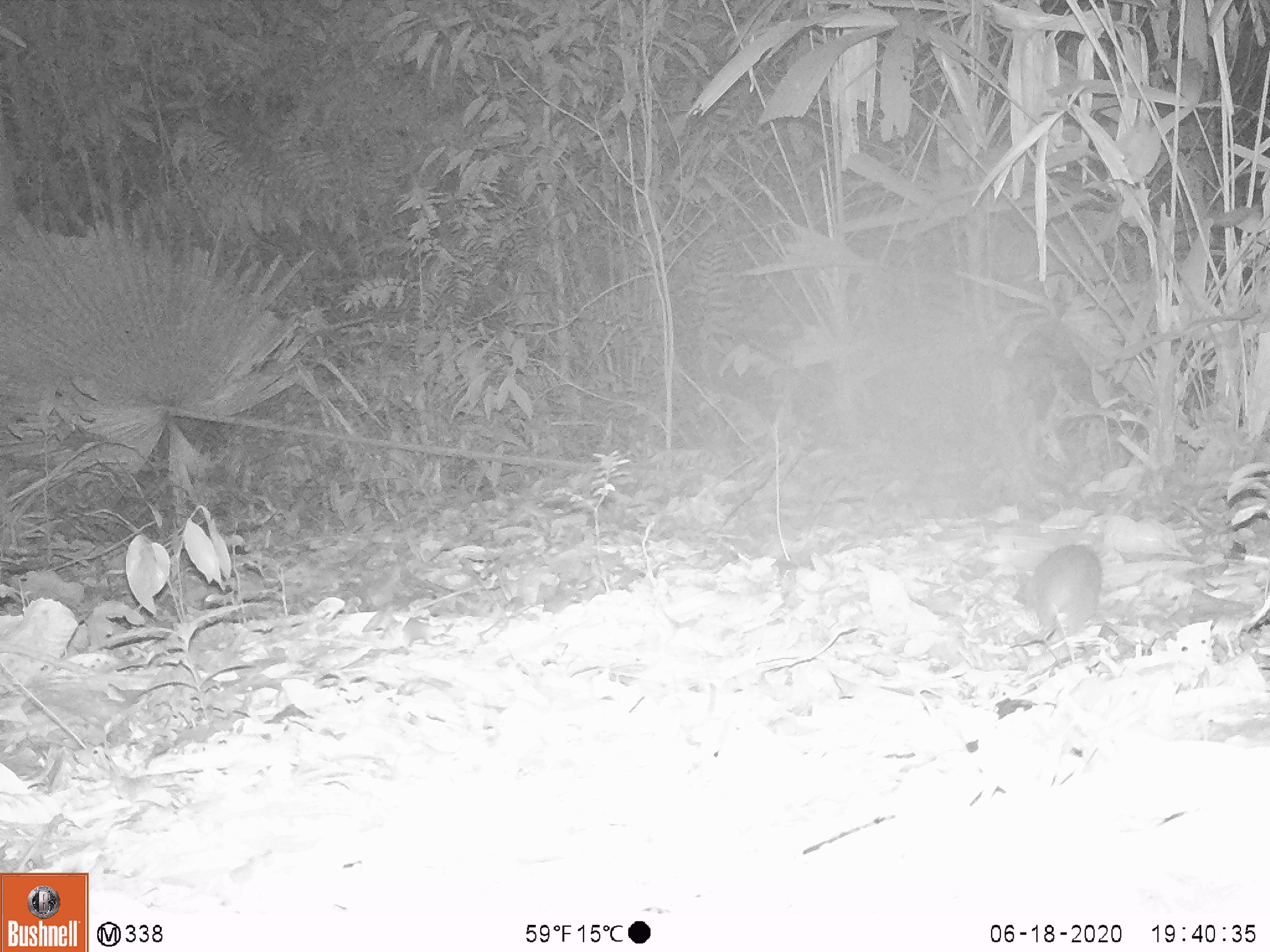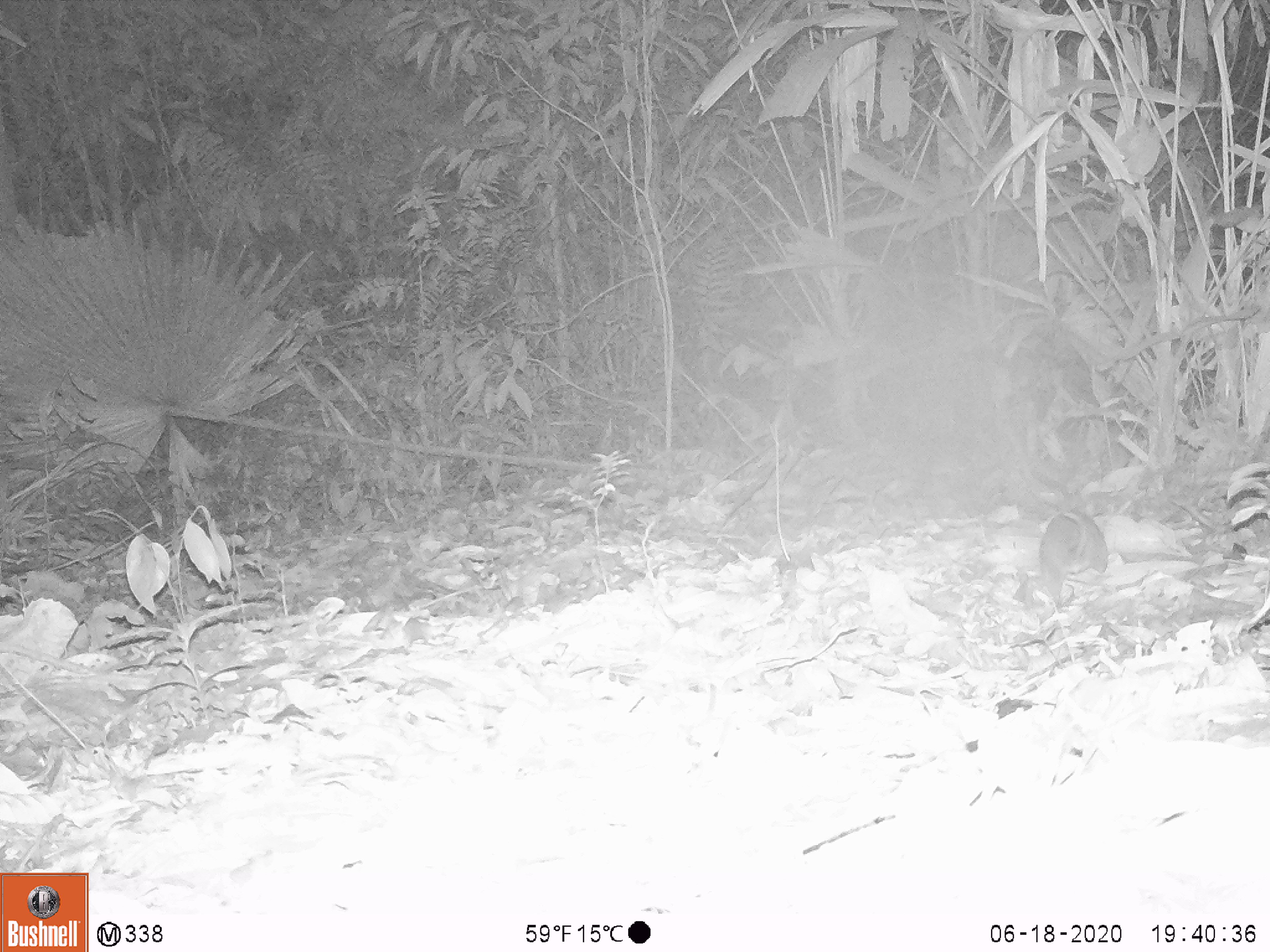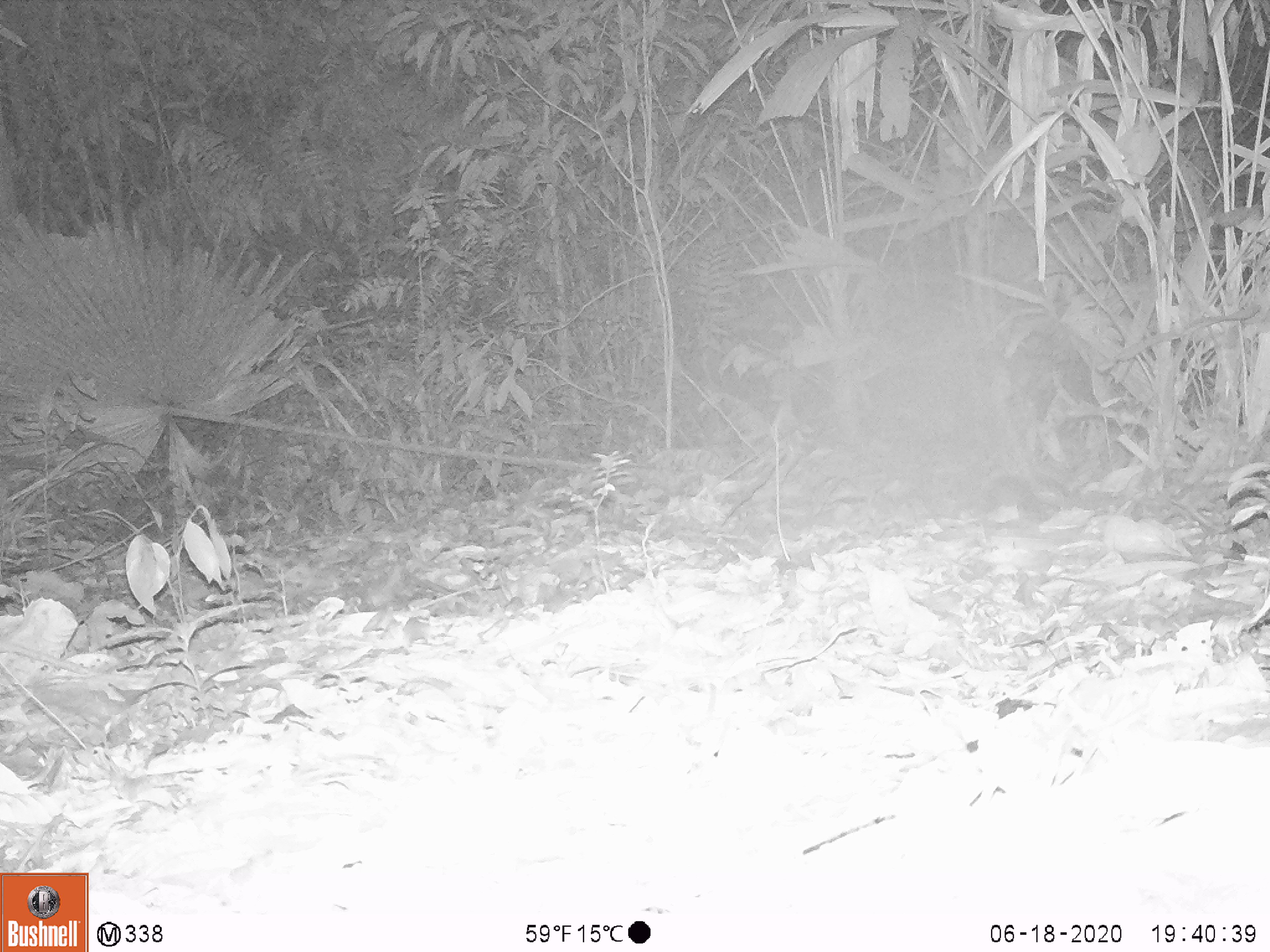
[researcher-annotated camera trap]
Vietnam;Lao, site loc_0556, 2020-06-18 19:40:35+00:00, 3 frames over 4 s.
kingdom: Animalia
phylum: Chordata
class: Mammalia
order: Rodentia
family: Muridae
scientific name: Muridae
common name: old-world mice and rats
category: unidentified murid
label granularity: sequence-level